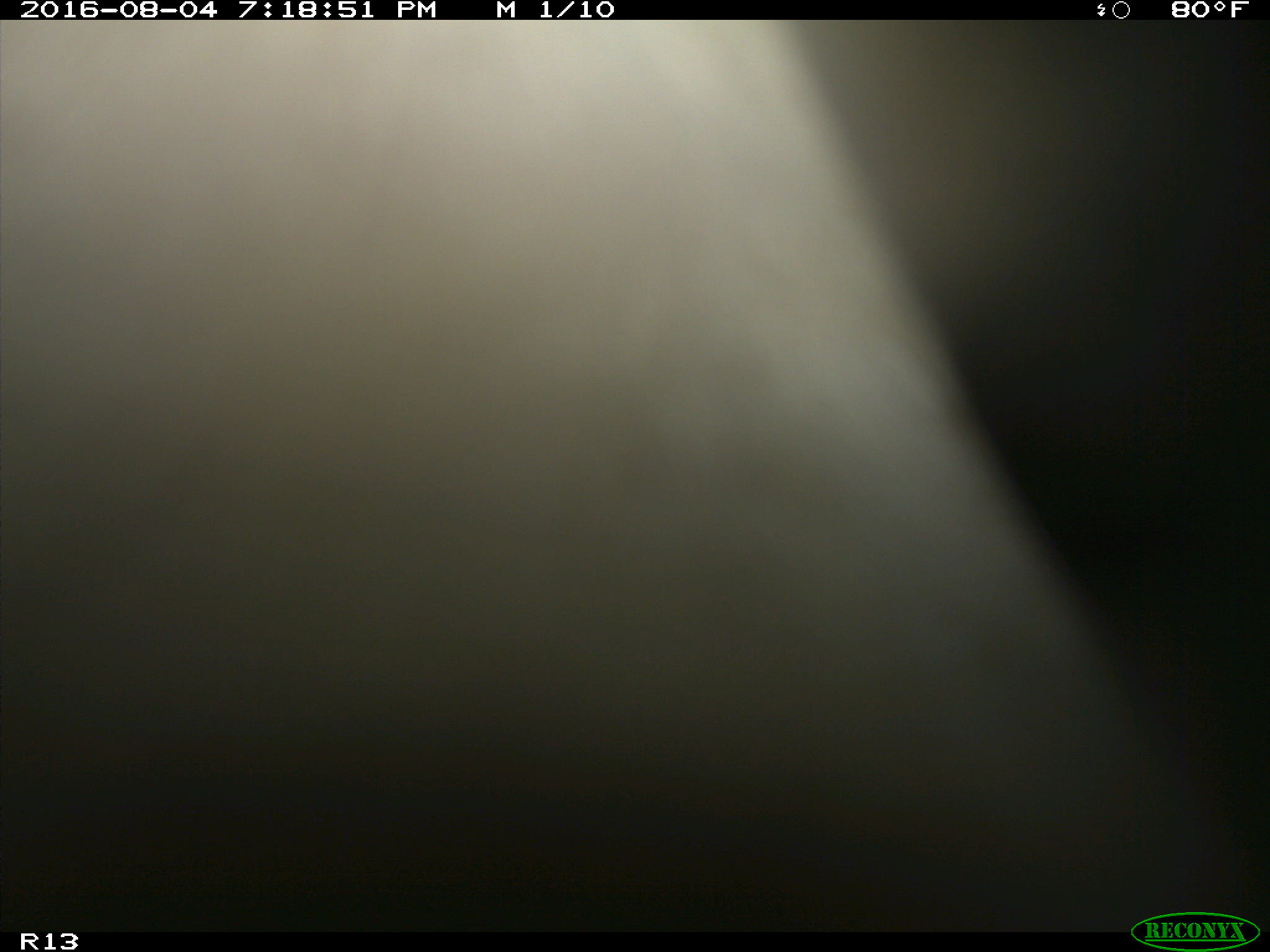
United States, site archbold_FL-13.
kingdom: Animalia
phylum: Chordata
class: Mammalia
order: Artiodactyla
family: Bovidae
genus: Bos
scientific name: Bos taurus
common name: domestic cow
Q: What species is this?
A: Bos taurus (domestic cow).